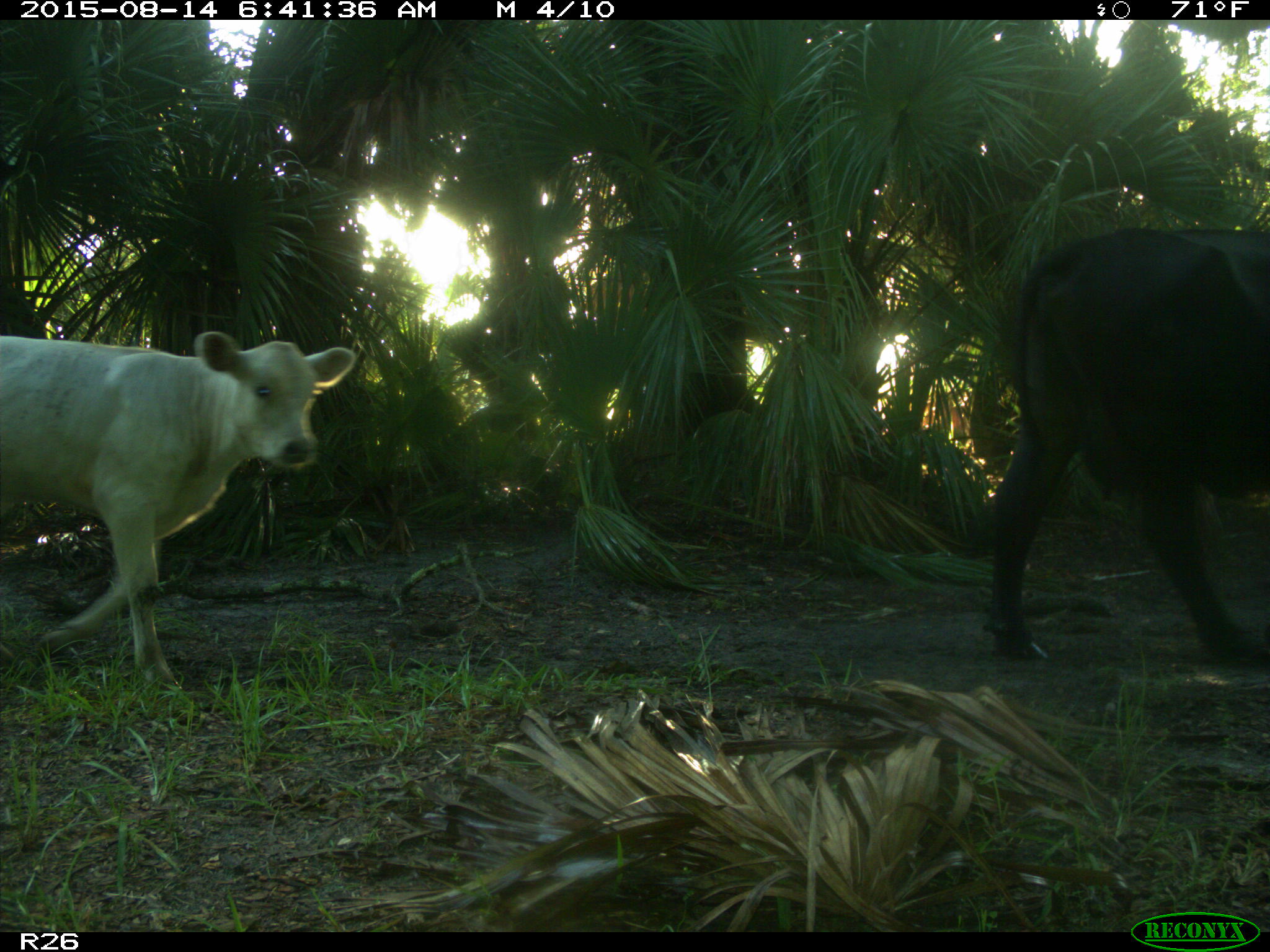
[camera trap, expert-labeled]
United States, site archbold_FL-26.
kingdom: Animalia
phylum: Chordata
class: Mammalia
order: Artiodactyla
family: Bovidae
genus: Bos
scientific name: Bos taurus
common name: domestic cow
Bos taurus (domestic cow).